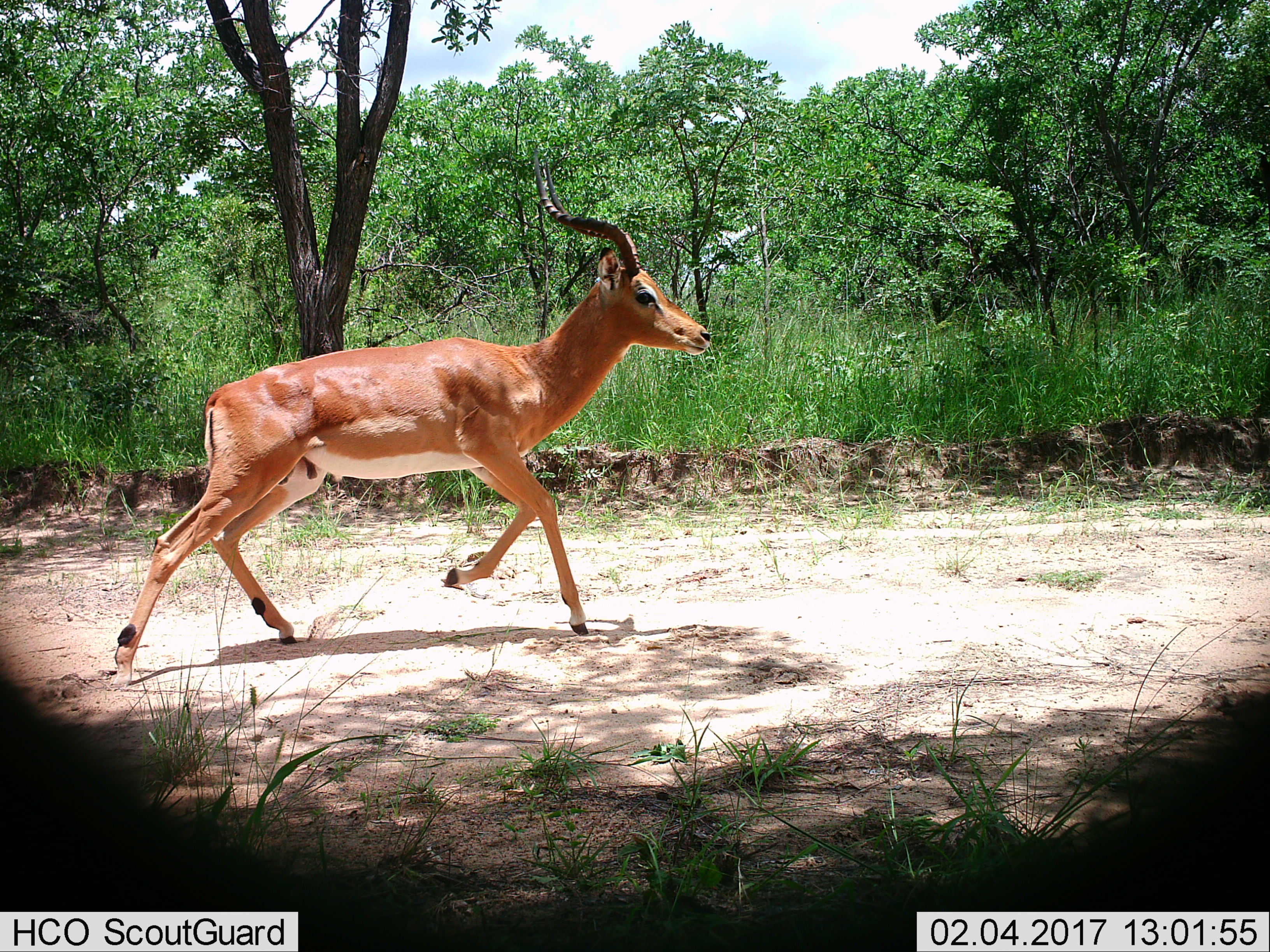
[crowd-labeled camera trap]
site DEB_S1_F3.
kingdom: Animalia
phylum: Chordata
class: Mammalia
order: Artiodactyla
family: Bovidae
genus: Aepyceros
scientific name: Aepyceros melampus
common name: impala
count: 1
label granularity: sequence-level